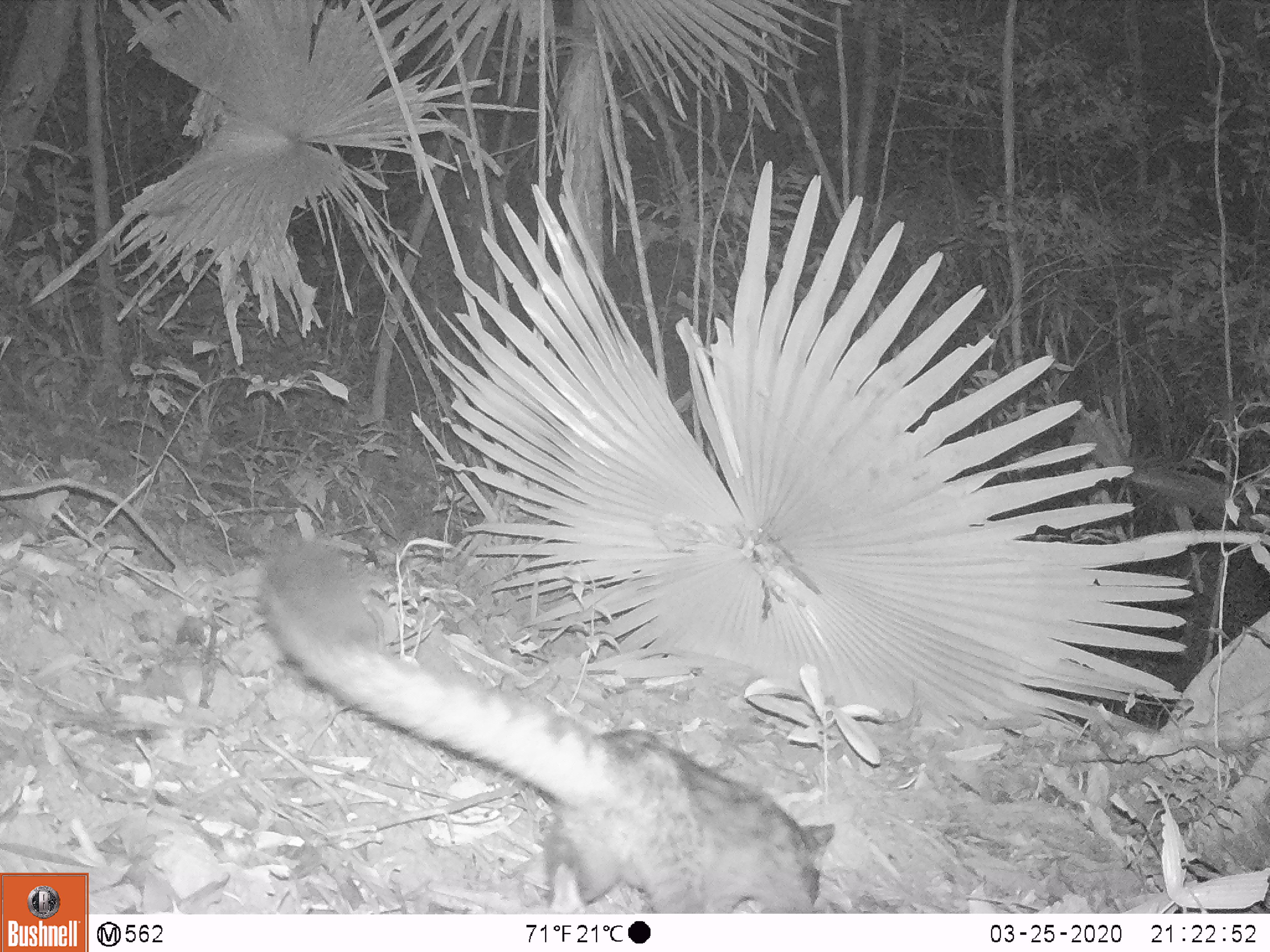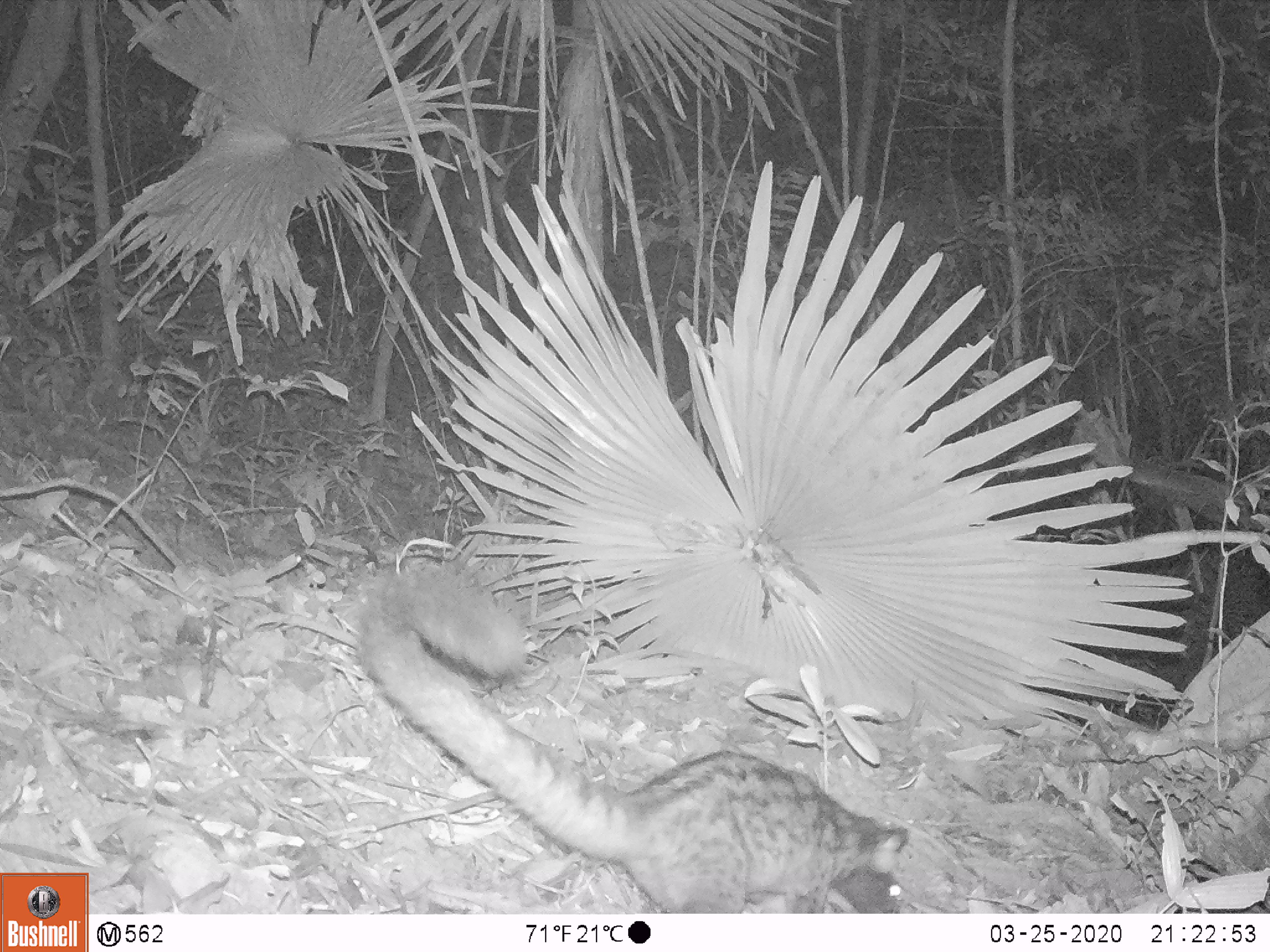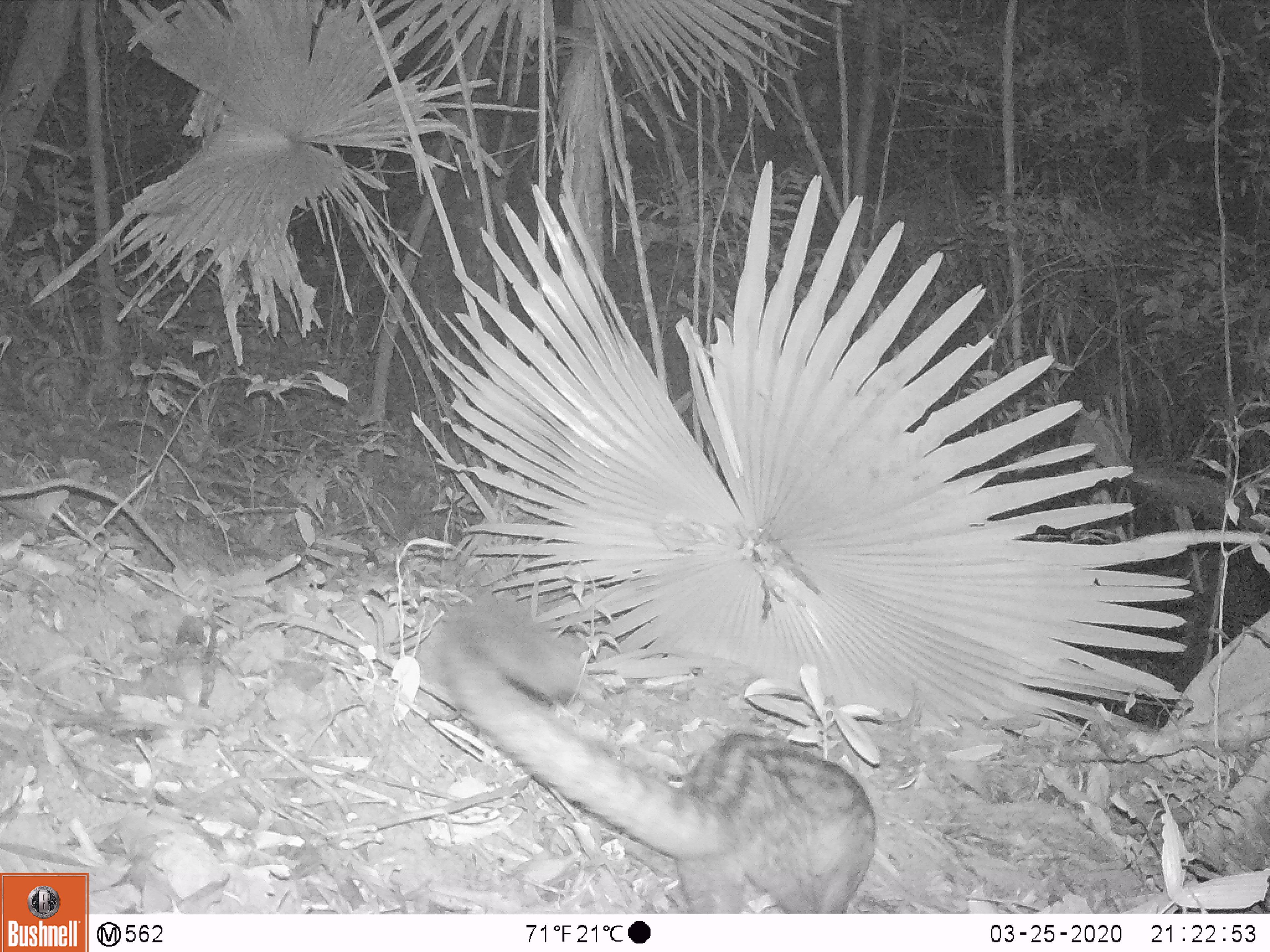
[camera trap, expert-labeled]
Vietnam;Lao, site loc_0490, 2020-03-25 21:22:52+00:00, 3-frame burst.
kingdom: Animalia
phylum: Chordata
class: Mammalia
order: Carnivora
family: Viverridae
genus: Paradoxurus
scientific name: Paradoxurus hermaphroditus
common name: common palm civet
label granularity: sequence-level